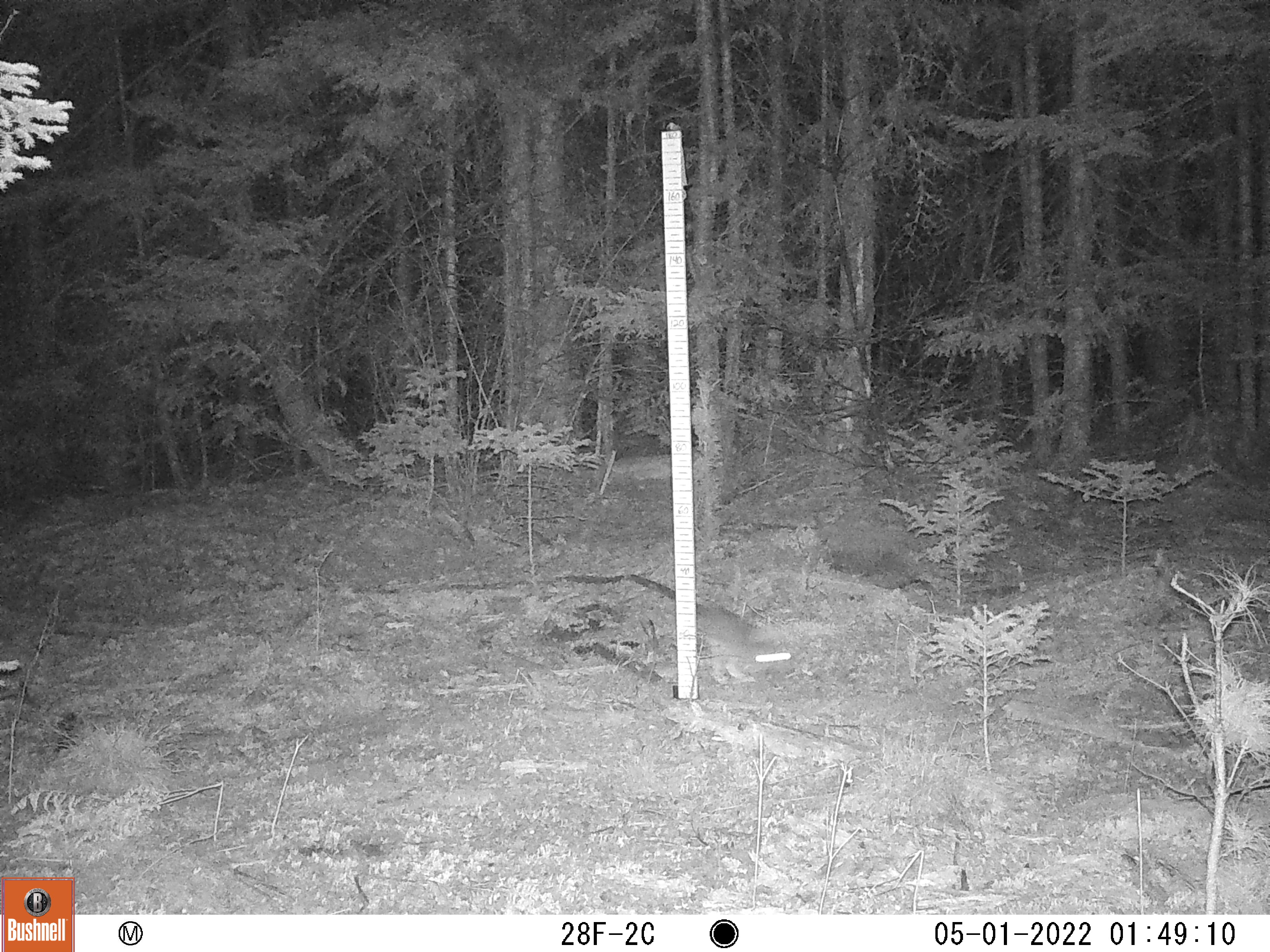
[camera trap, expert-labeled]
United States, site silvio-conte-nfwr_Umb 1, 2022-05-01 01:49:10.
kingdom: Animalia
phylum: Chordata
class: Mammalia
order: Lagomorpha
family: Leporidae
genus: Lepus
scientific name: Lepus americanus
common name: snowshoe hare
Snowshoe hare (Lepus americanus).